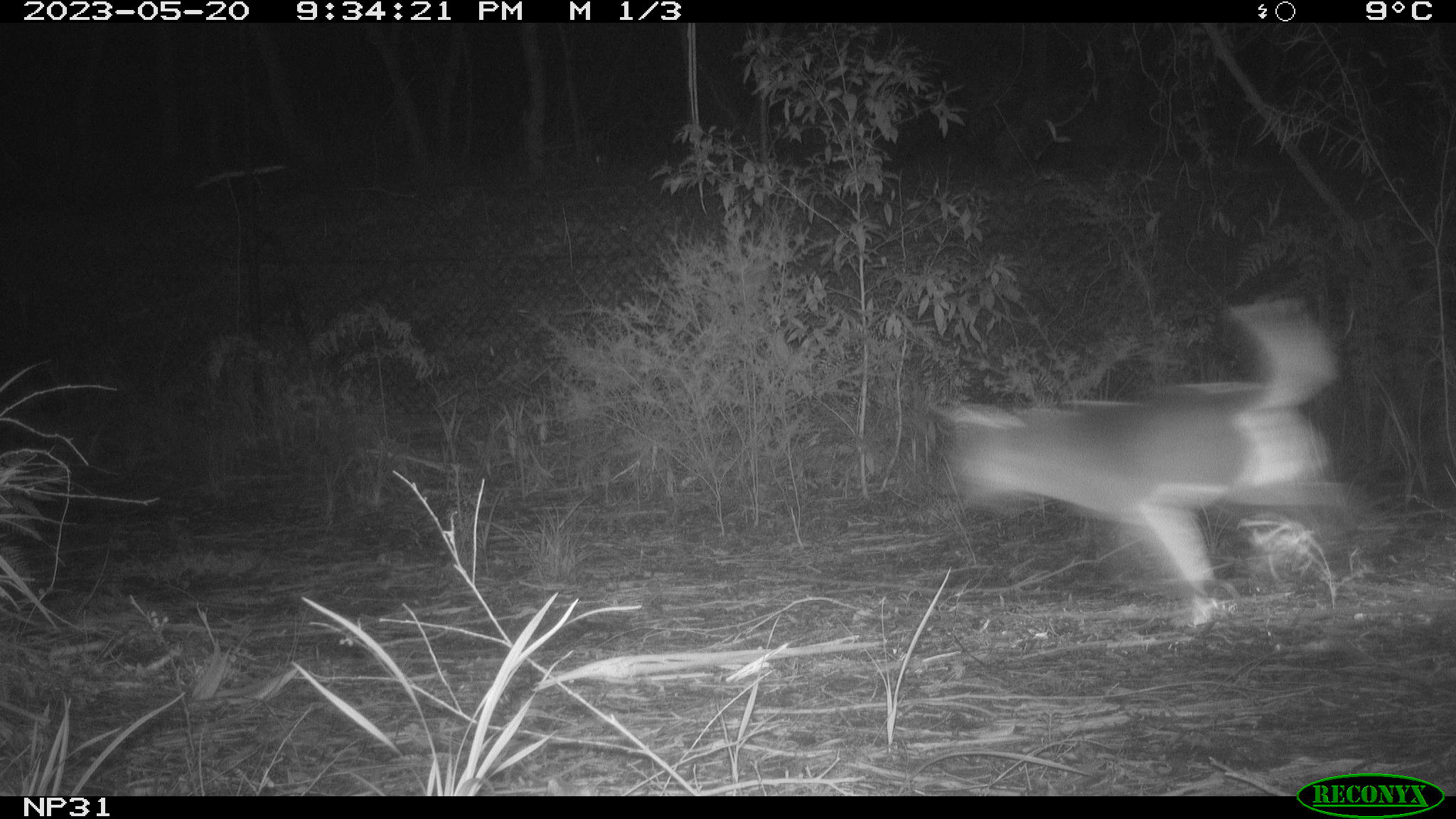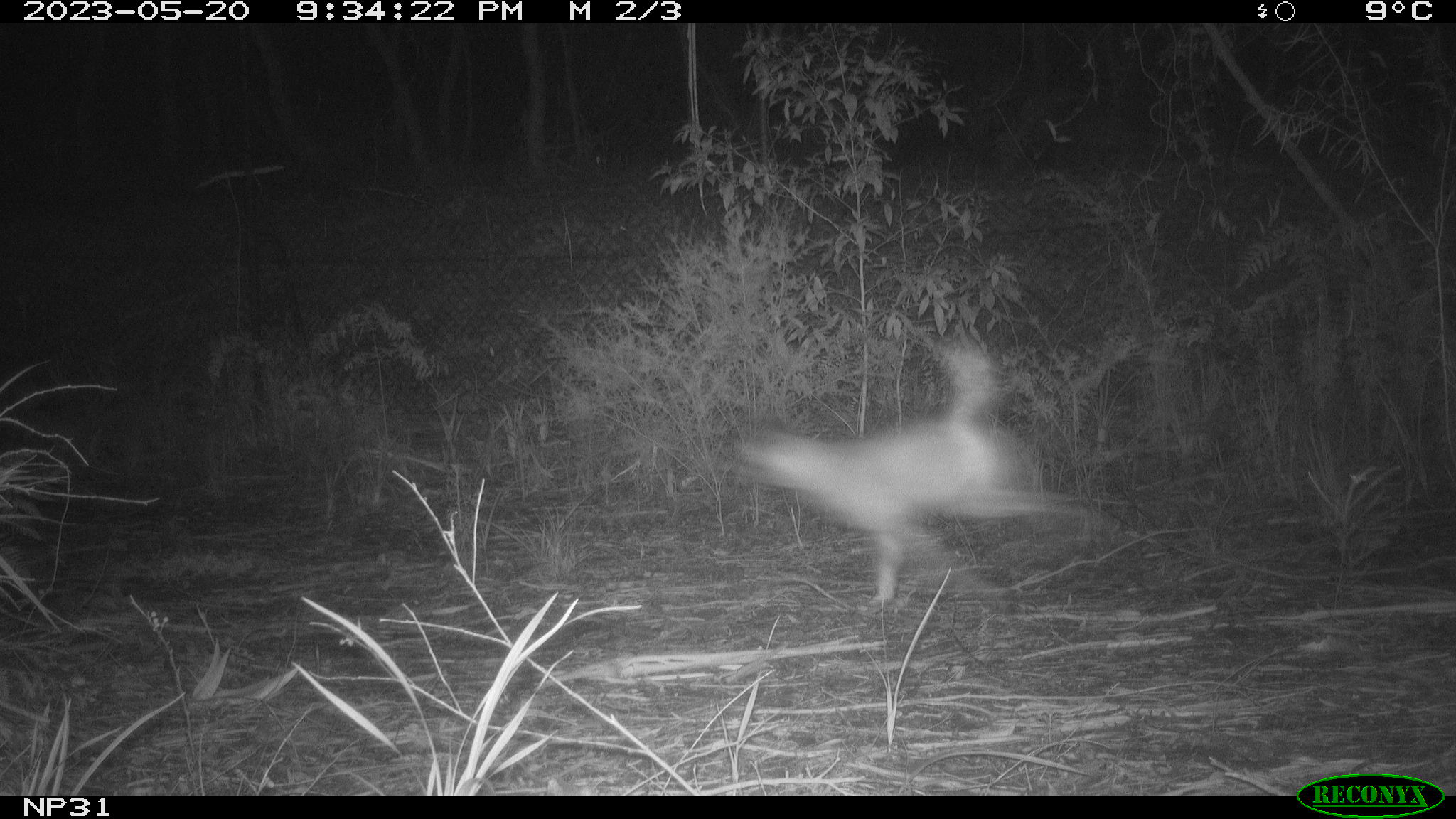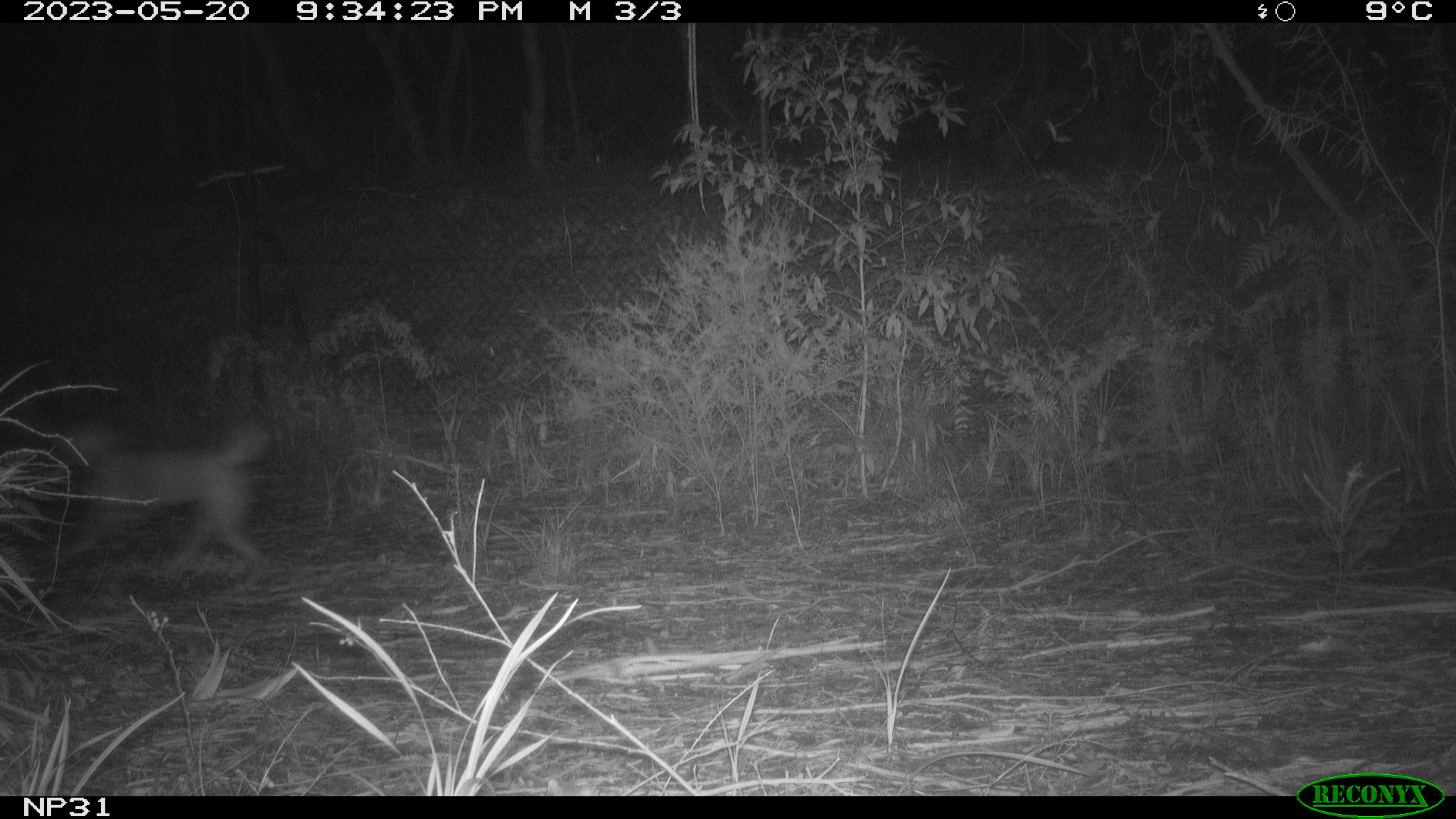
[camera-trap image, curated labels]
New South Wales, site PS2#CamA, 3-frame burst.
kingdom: Animalia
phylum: Chordata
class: Mammalia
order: Carnivora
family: Canidae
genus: Canis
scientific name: Canis familiaris dingo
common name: dingo